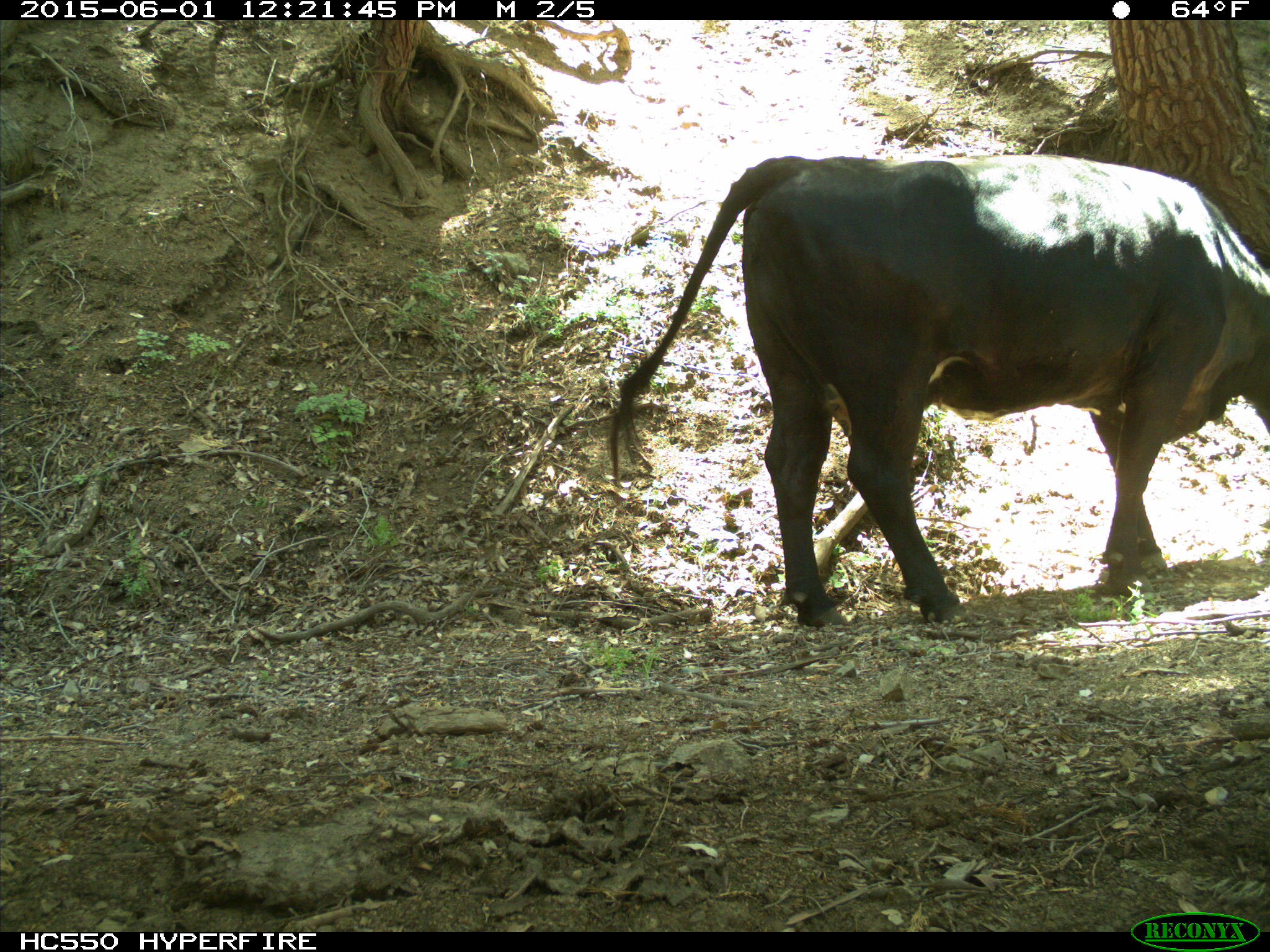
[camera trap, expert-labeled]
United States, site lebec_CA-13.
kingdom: Animalia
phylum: Chordata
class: Mammalia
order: Artiodactyla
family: Bovidae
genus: Bos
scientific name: Bos taurus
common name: domestic cow